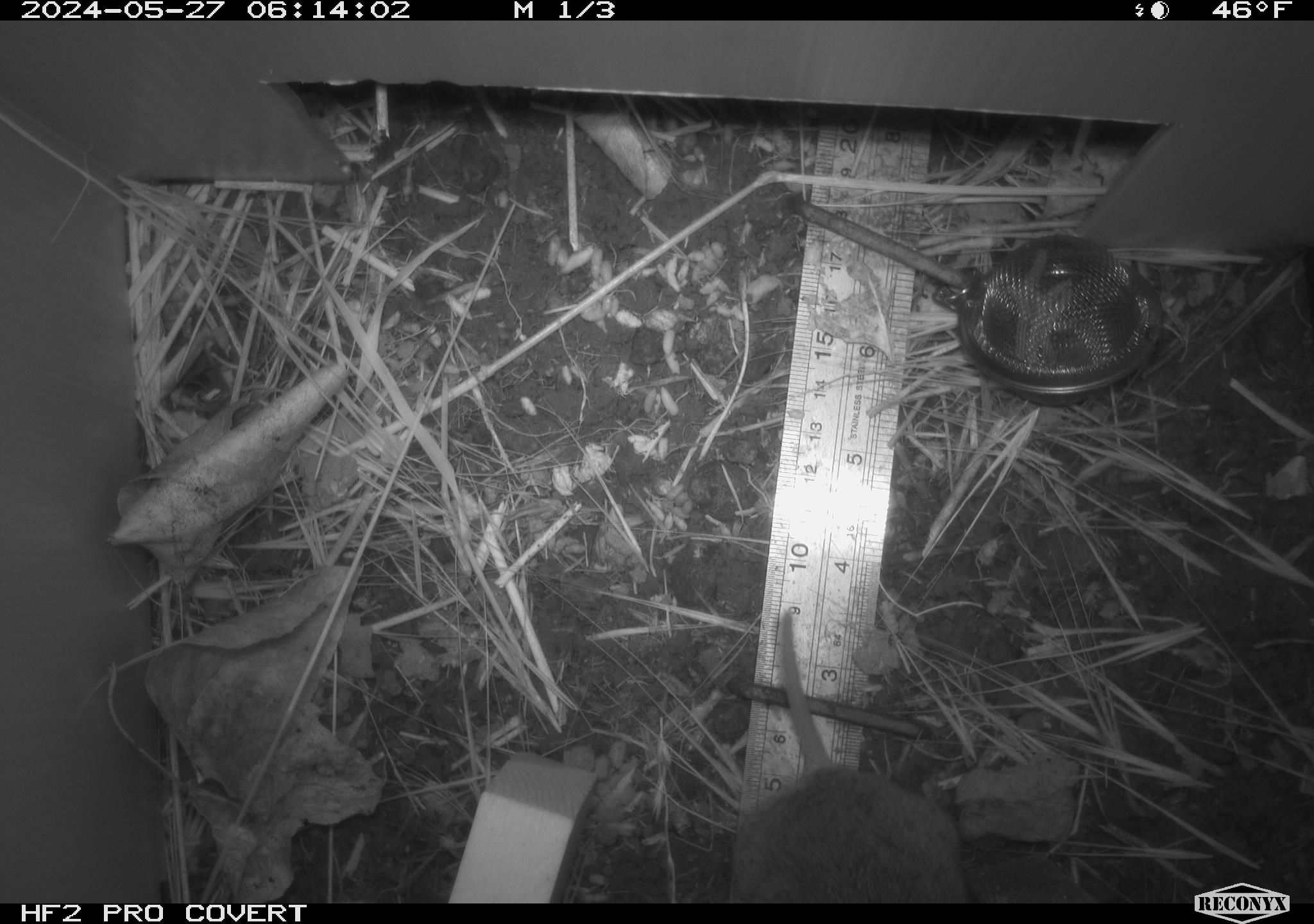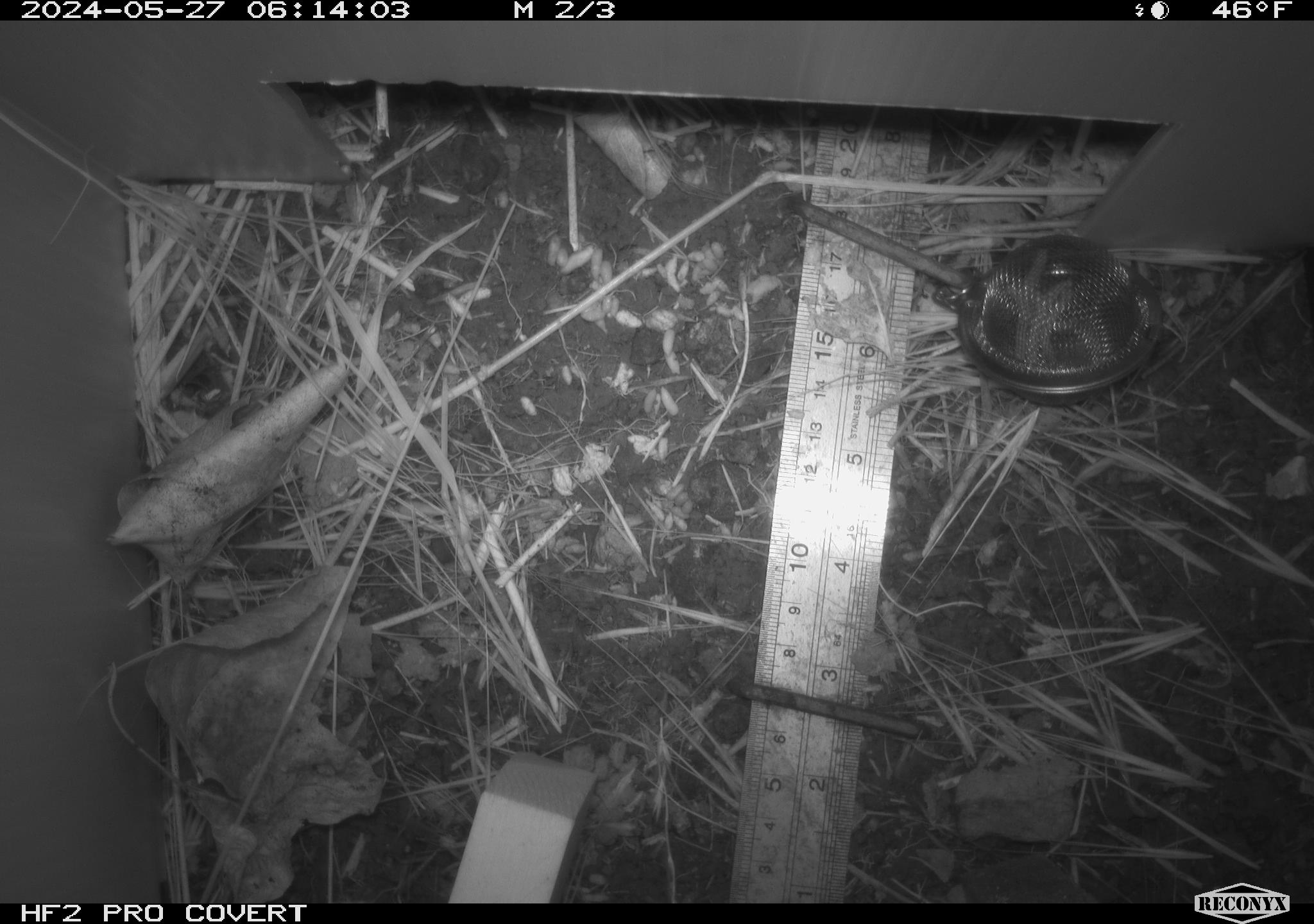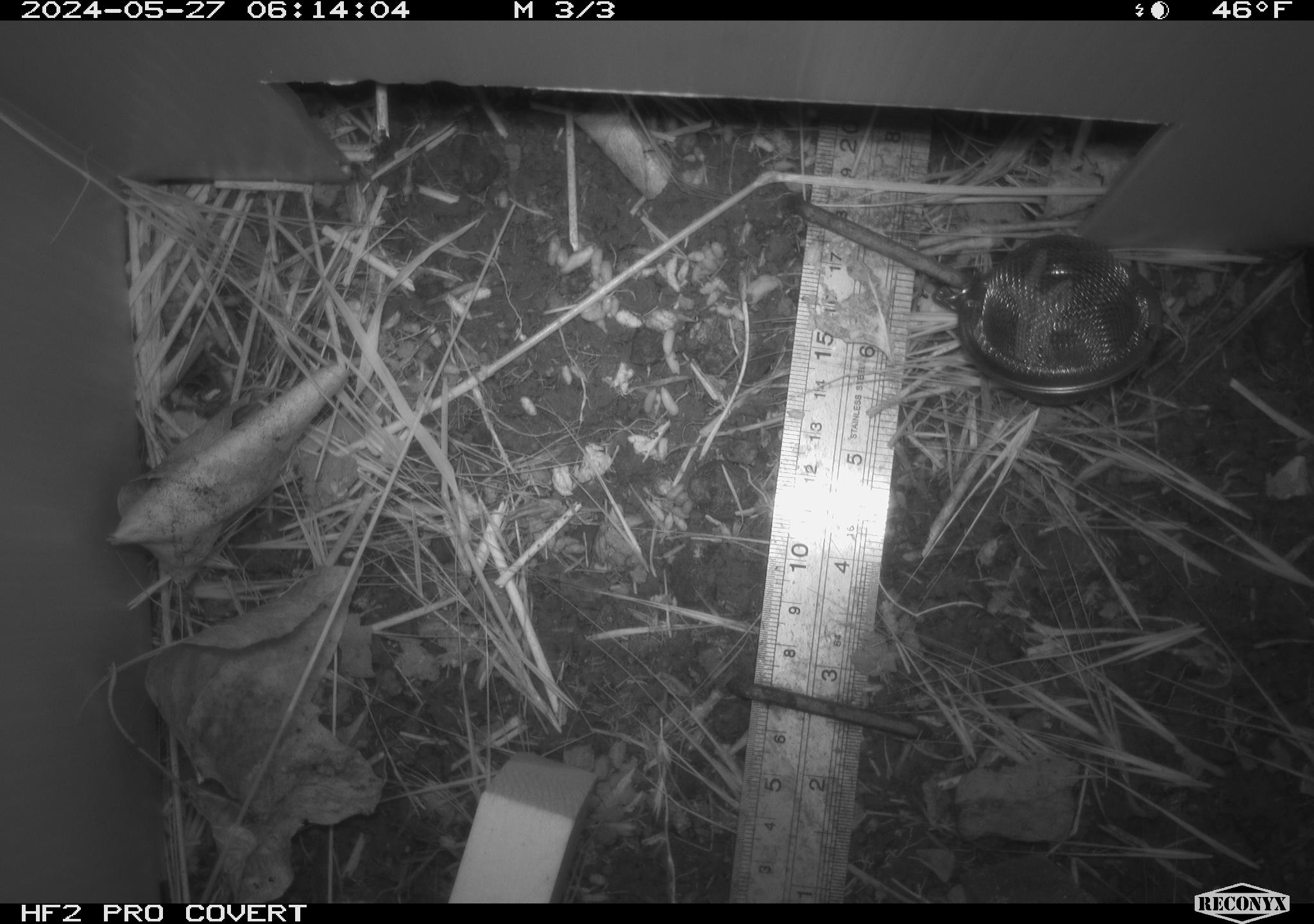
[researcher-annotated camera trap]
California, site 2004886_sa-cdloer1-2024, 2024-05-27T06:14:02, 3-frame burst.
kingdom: Animalia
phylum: Chordata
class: Mammalia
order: Rodentia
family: Cricetidae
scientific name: Arvicolinae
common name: voles, lemmings, and muskrats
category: arvicolinae subfamily